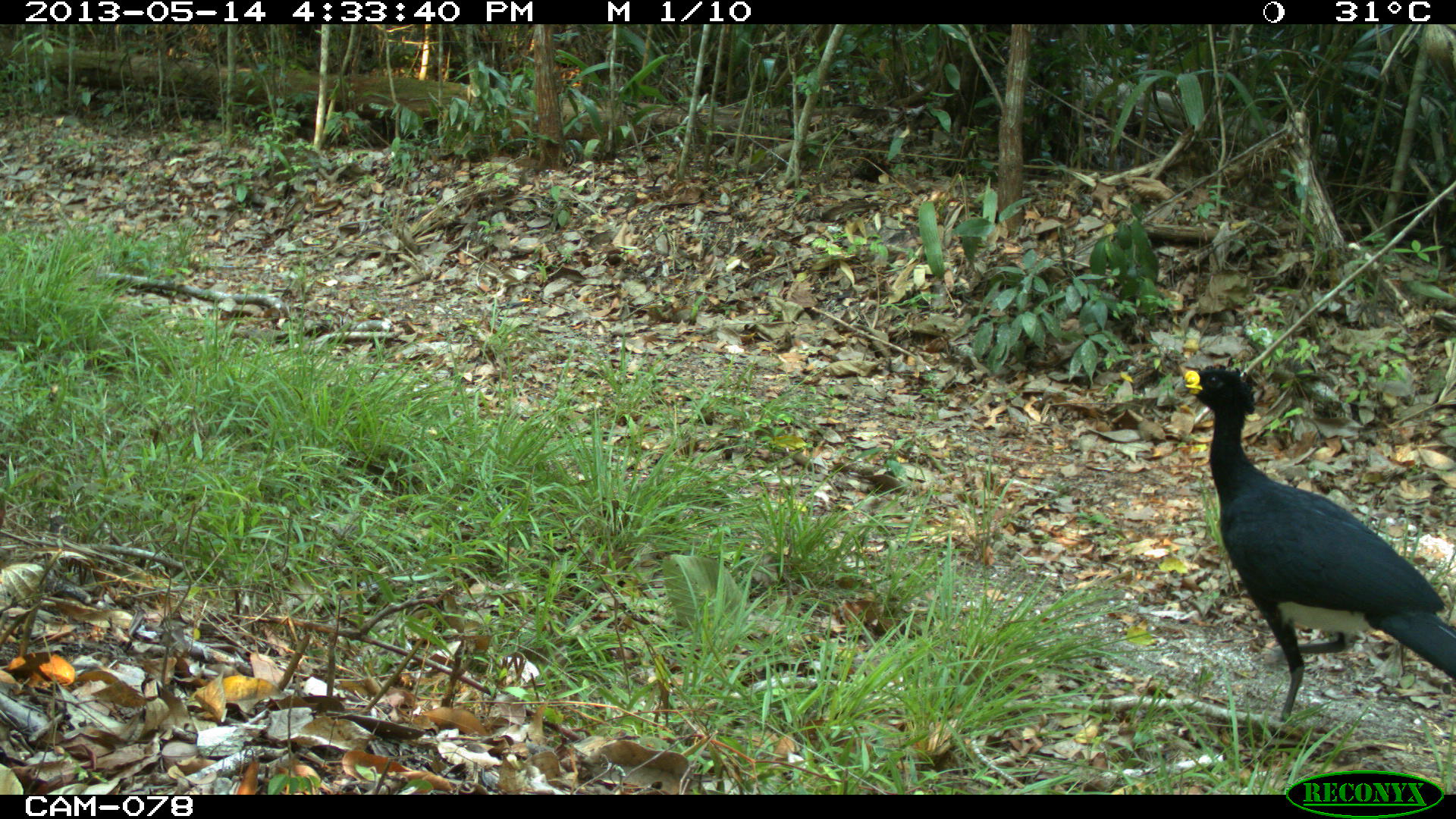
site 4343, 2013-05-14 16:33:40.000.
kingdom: Animalia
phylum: Chordata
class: Aves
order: Galliformes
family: Cracidae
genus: Crax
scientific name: Crax rubra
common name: great curassow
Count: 1.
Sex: male.